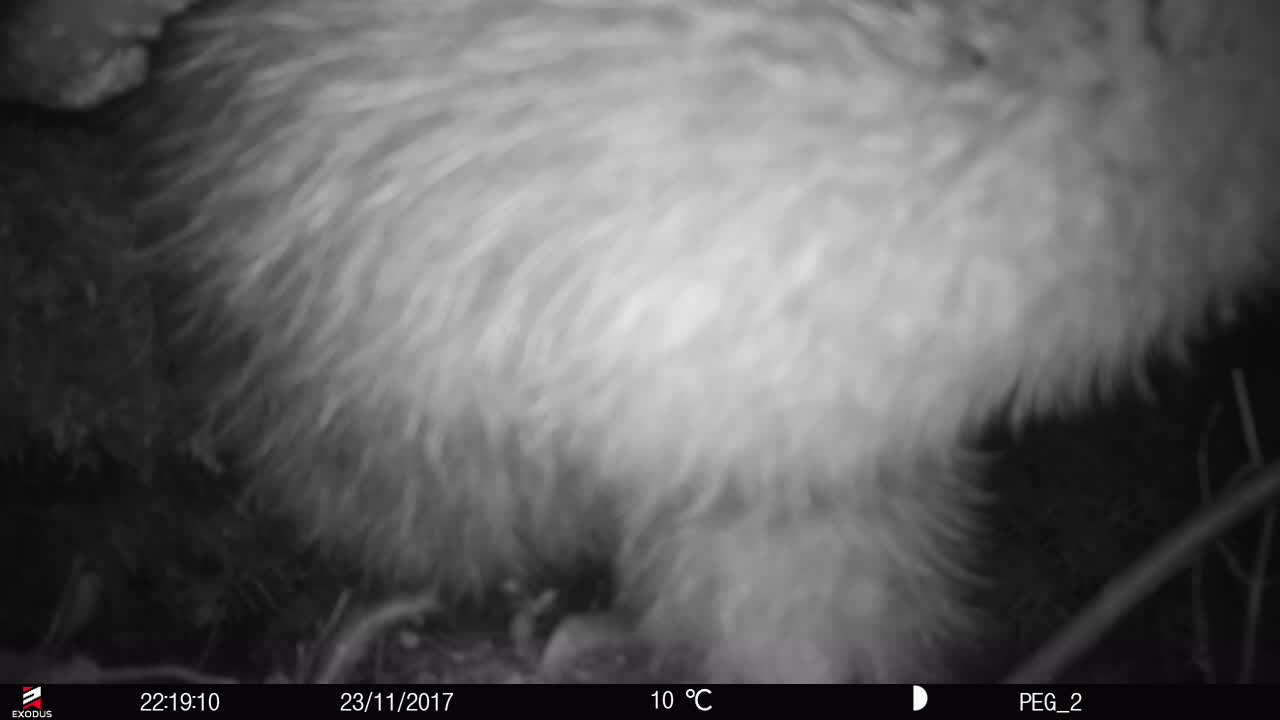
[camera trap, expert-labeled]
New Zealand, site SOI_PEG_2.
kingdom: Animalia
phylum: Chordata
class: Aves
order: Apterygiformes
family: Apterygidae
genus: Apteryx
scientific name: Apteryx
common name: kiwi